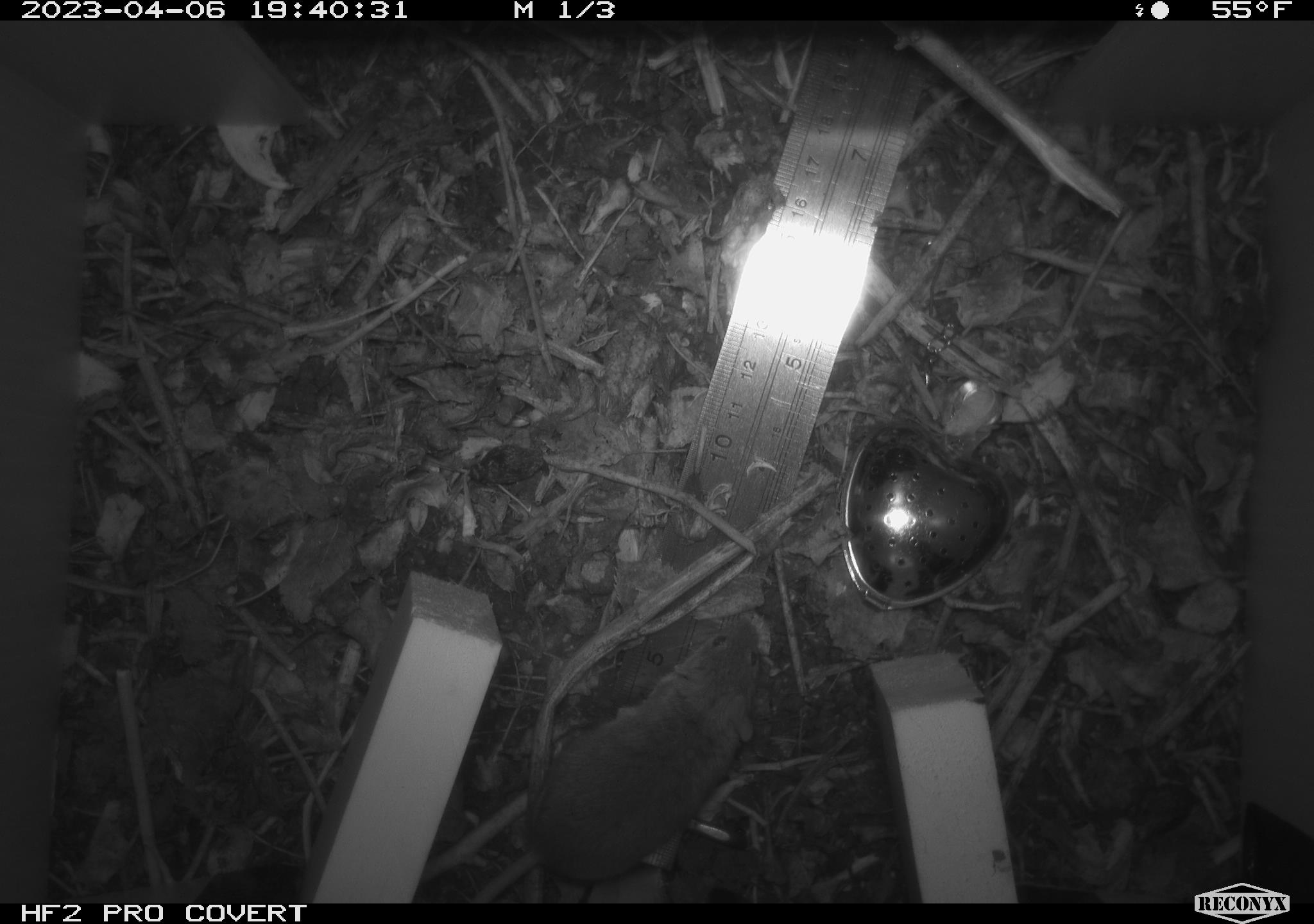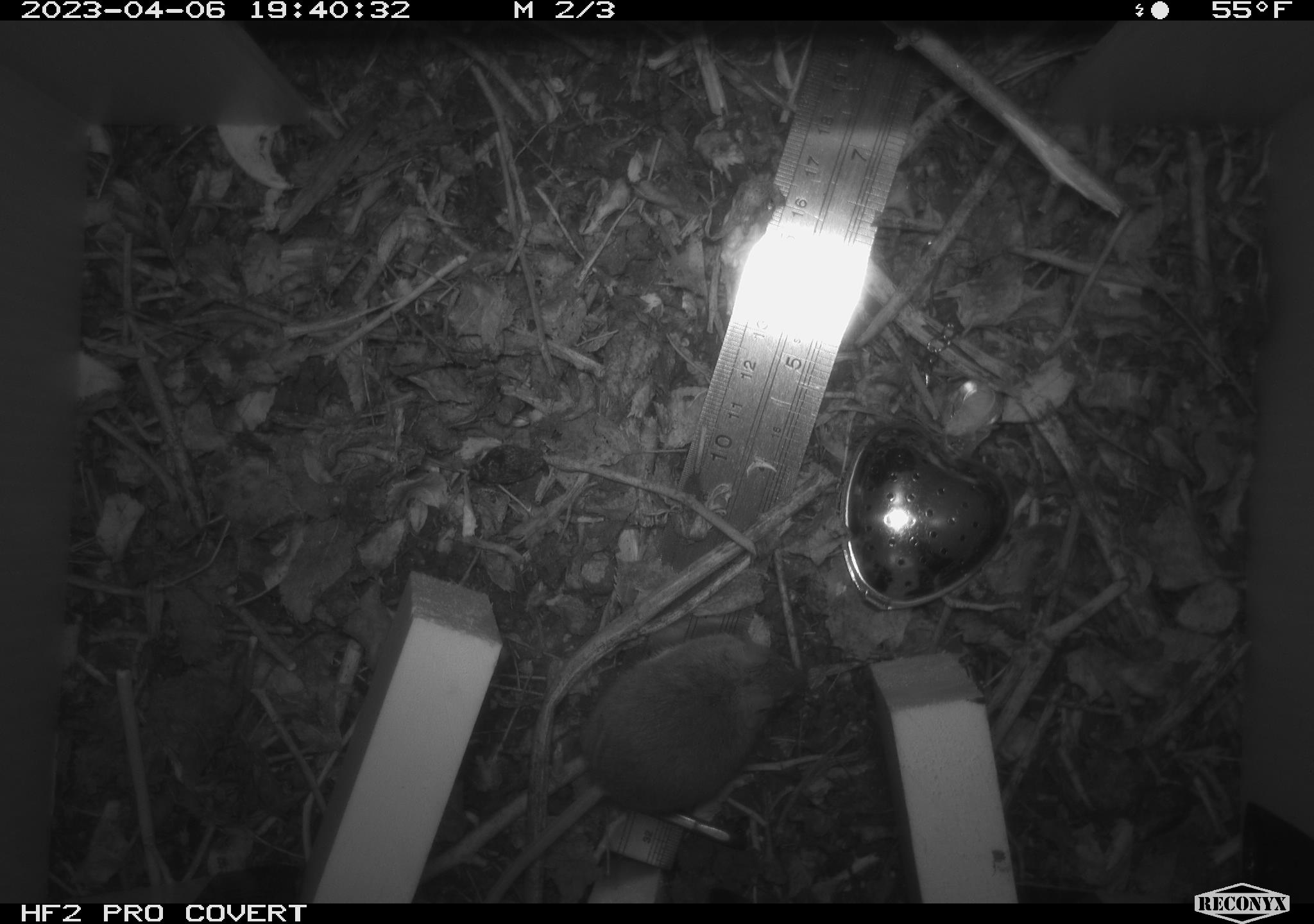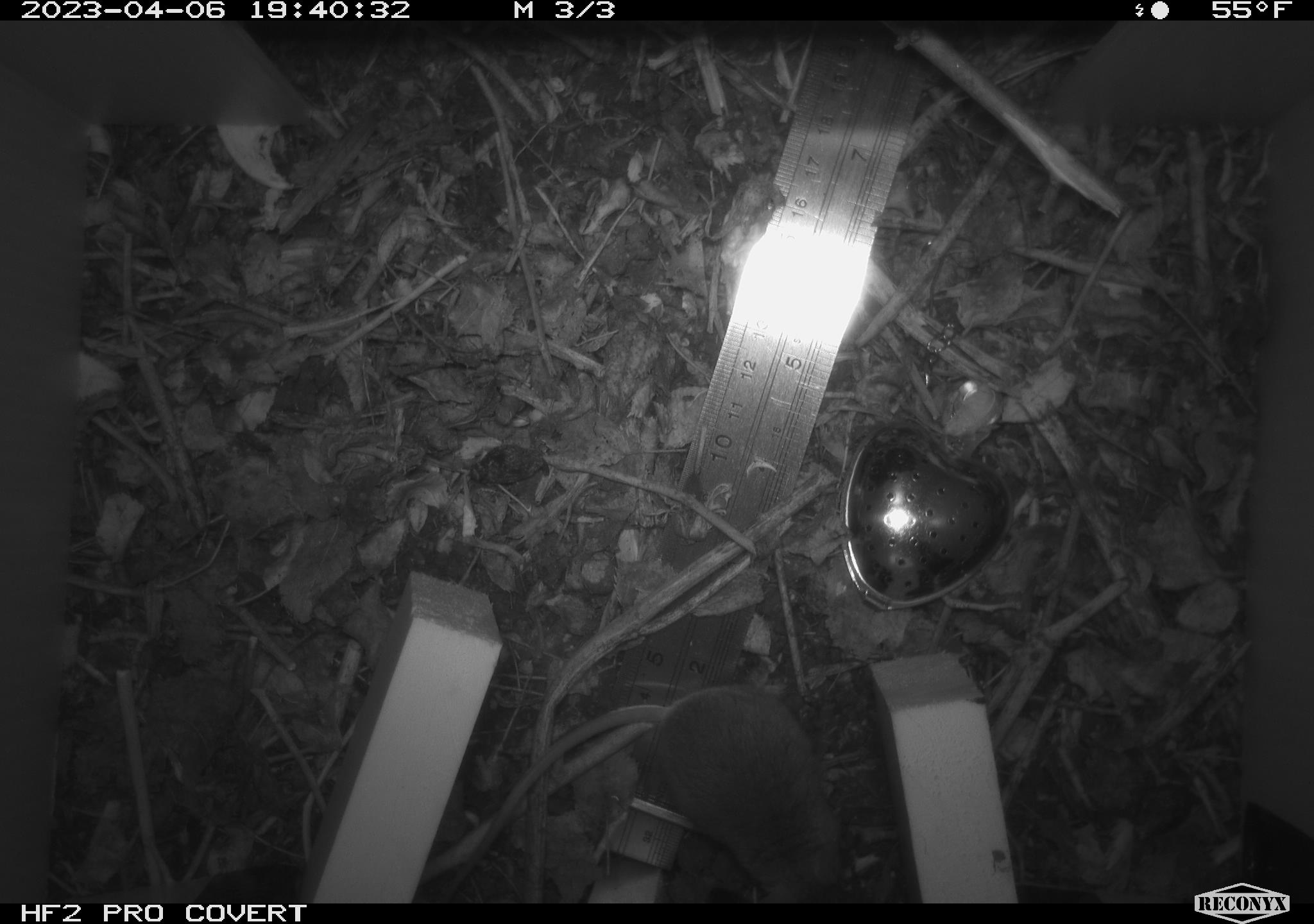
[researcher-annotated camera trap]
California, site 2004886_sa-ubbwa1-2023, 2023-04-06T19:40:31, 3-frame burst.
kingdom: Animalia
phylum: Chordata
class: Mammalia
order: Rodentia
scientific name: Rodentia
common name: rodent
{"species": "rodent (Rodentia)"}